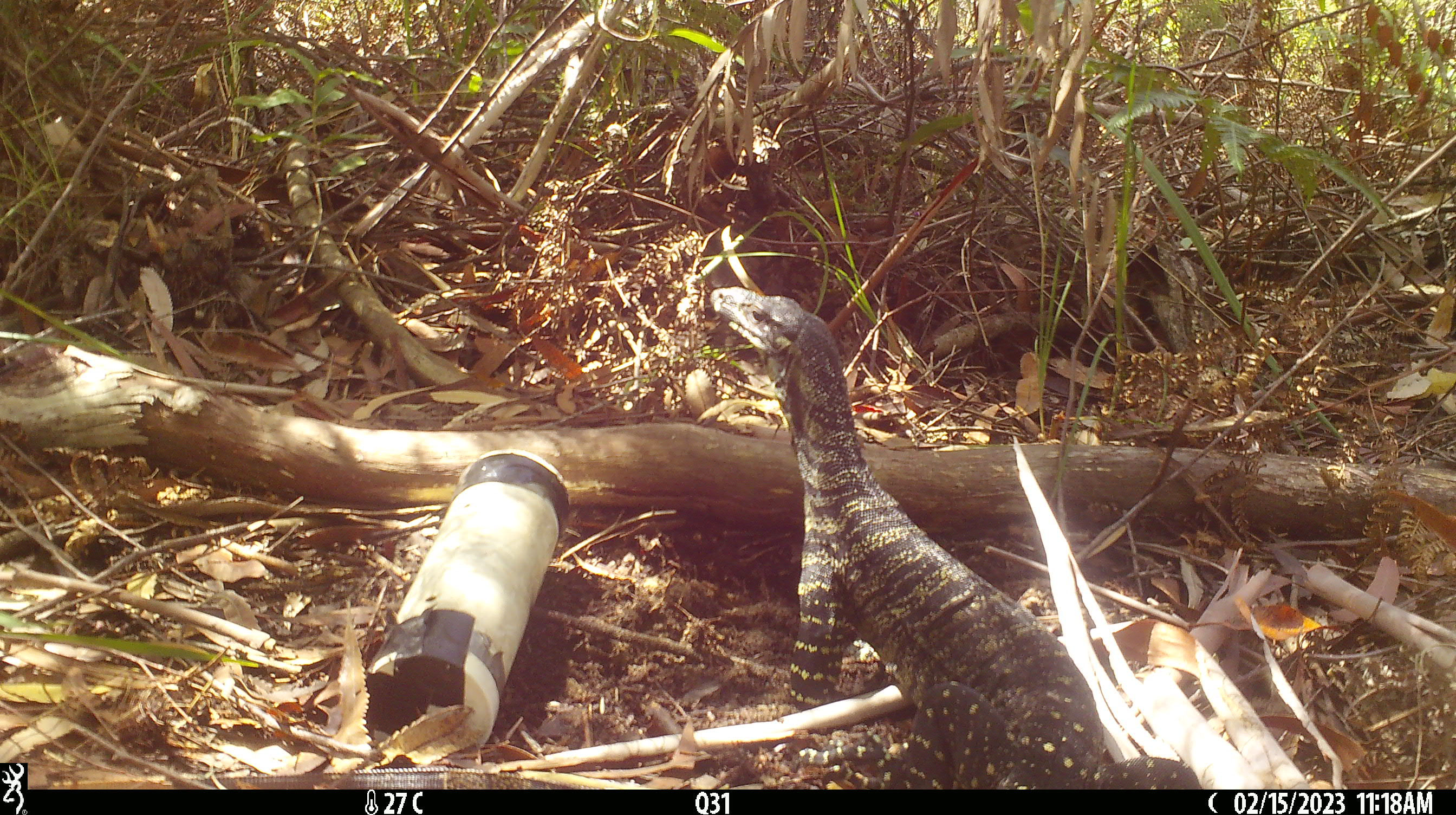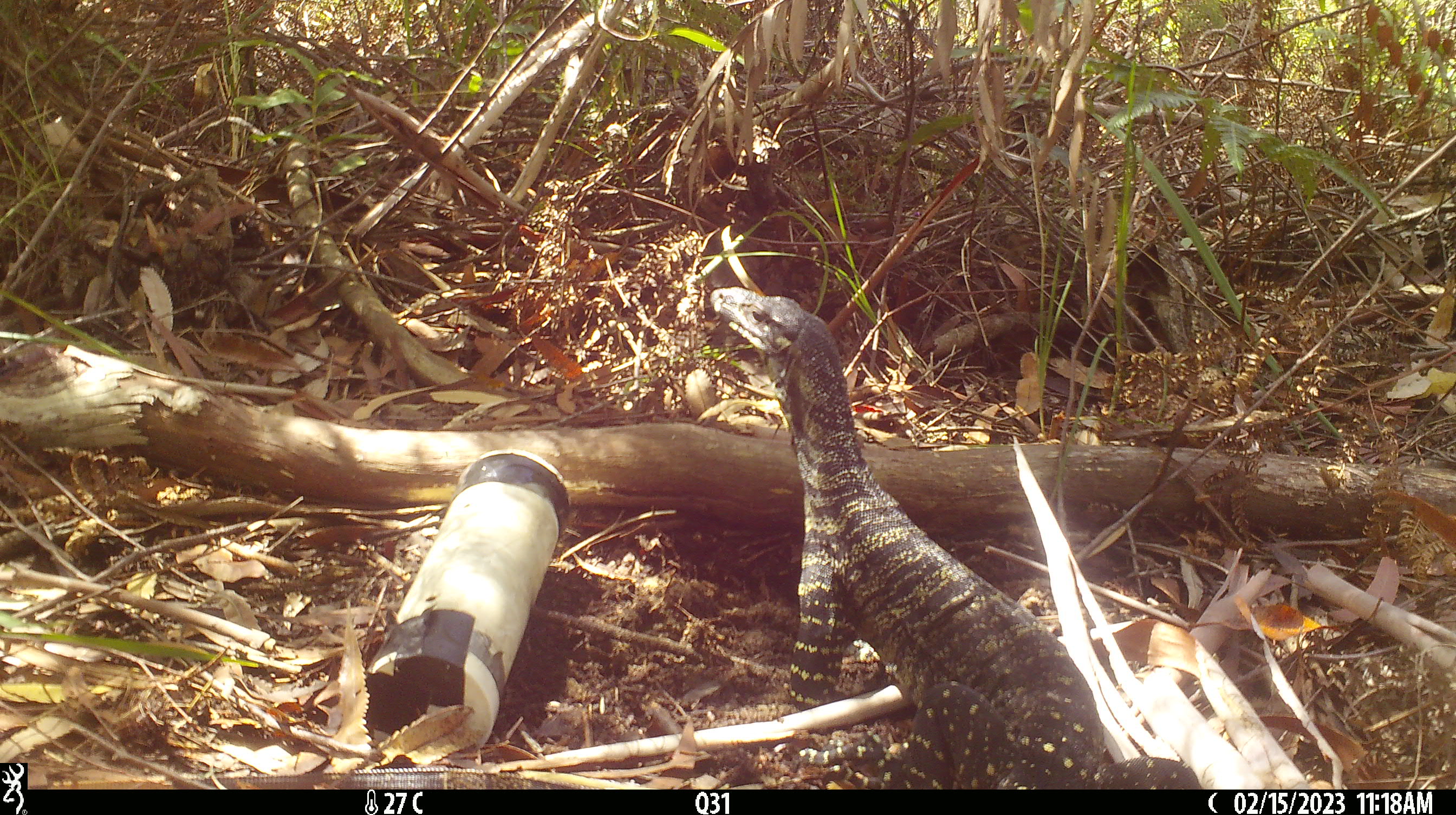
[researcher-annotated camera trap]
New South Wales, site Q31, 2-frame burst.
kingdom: Animalia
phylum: Chordata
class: Reptilia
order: Squamata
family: Varanidae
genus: Varanus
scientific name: Varanus varius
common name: lace monitor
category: goanna